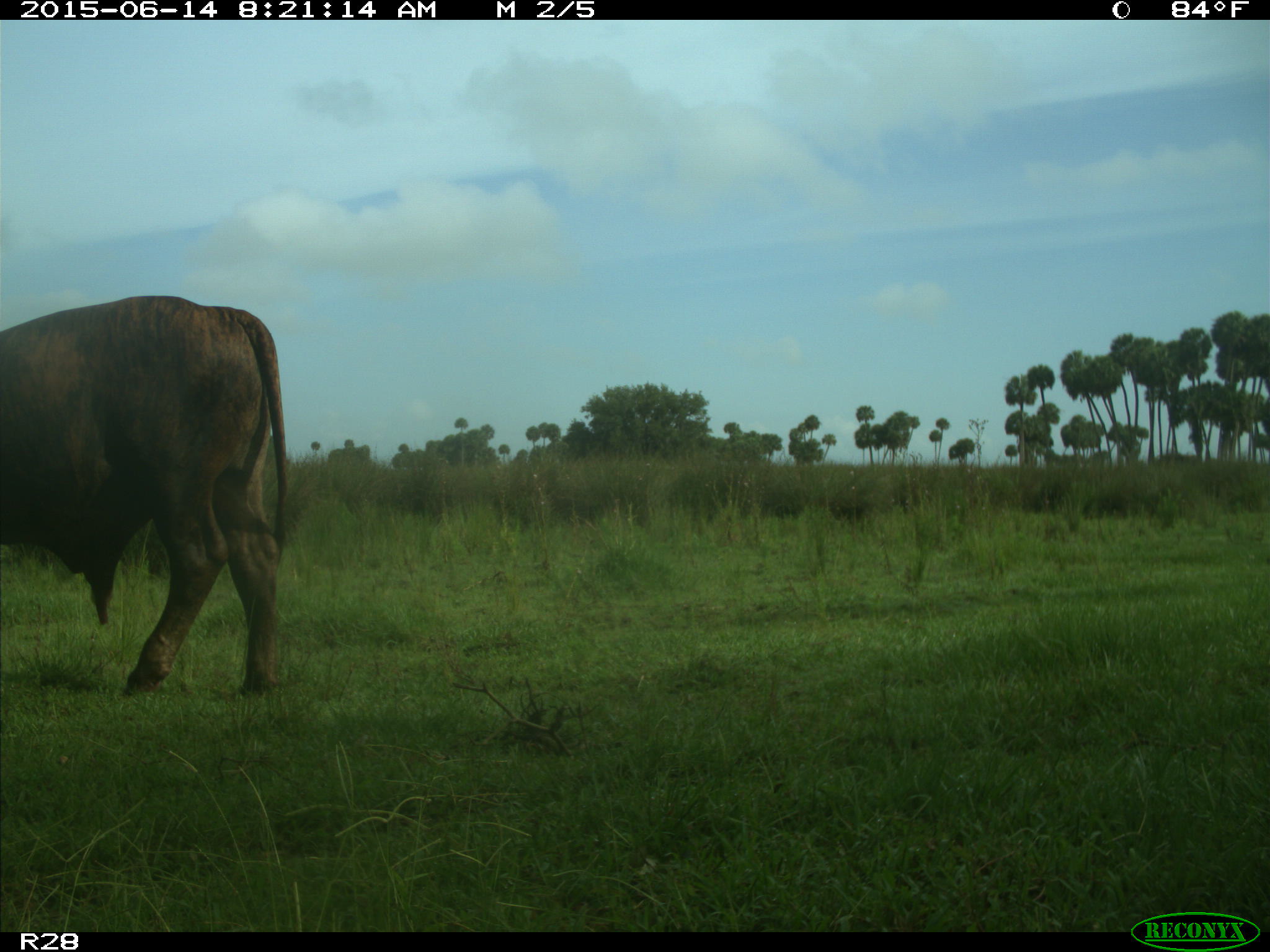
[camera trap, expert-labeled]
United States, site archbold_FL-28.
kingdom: Animalia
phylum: Chordata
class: Mammalia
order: Artiodactyla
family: Bovidae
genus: Bos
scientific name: Bos taurus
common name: domestic cow